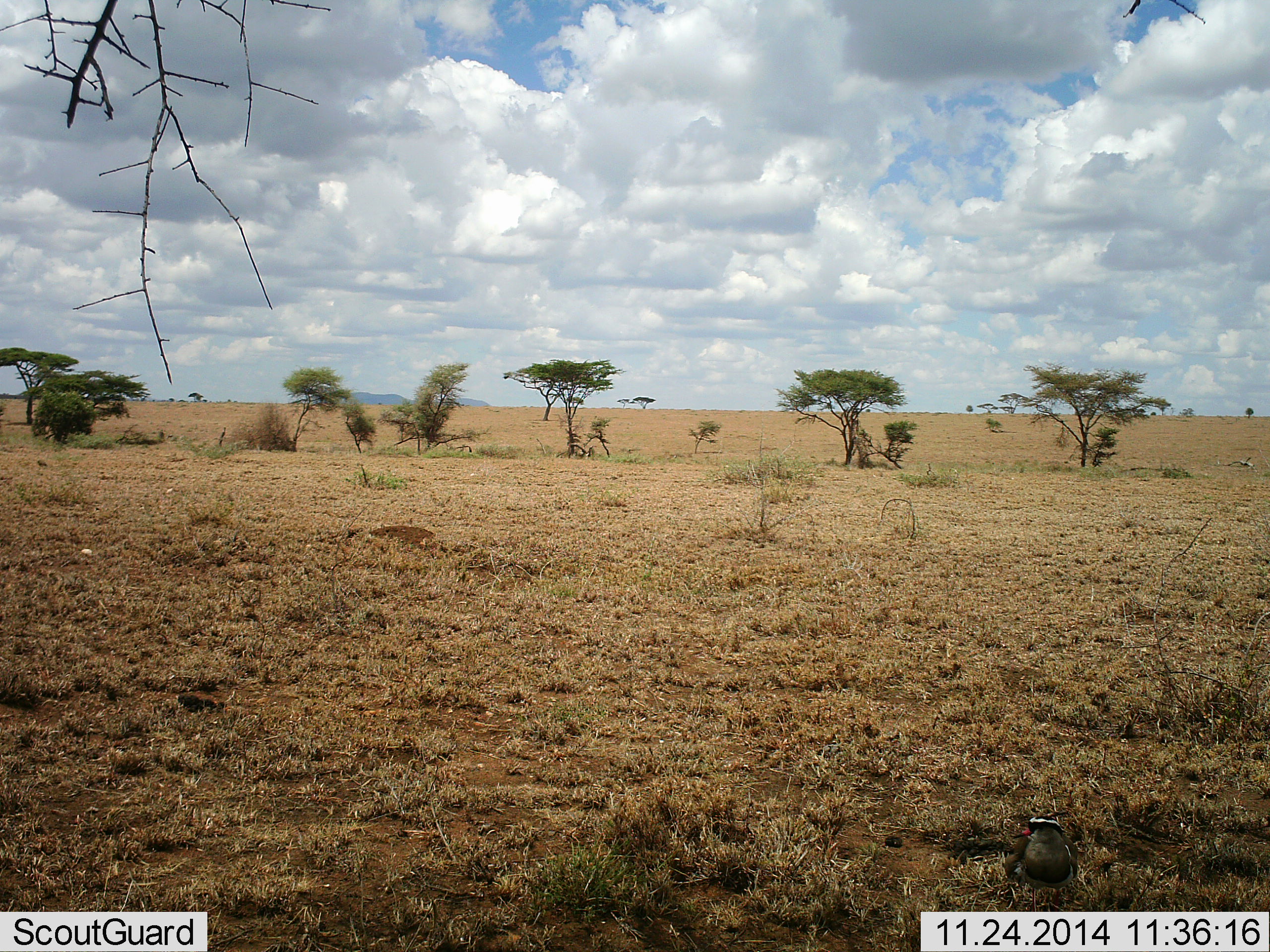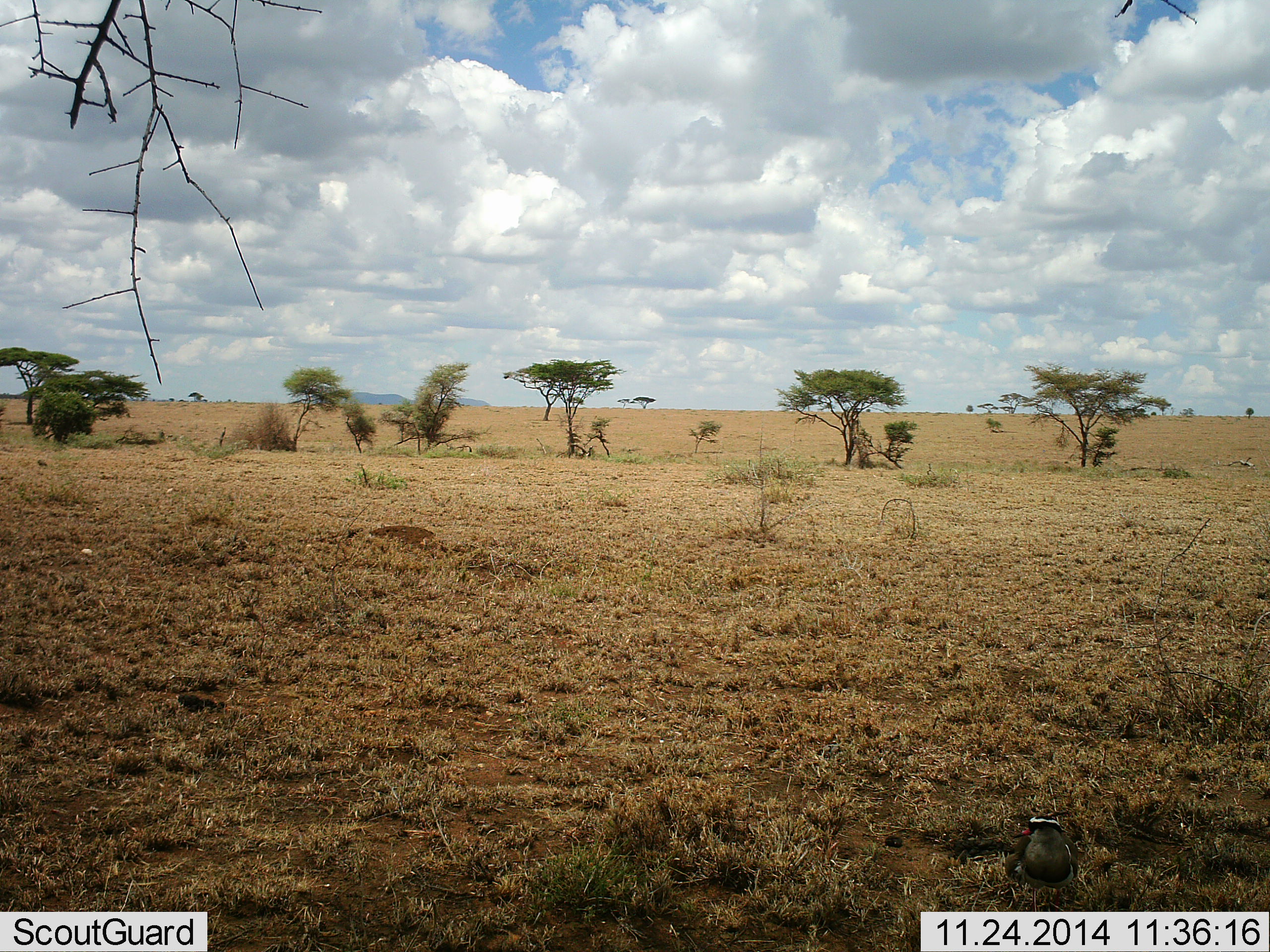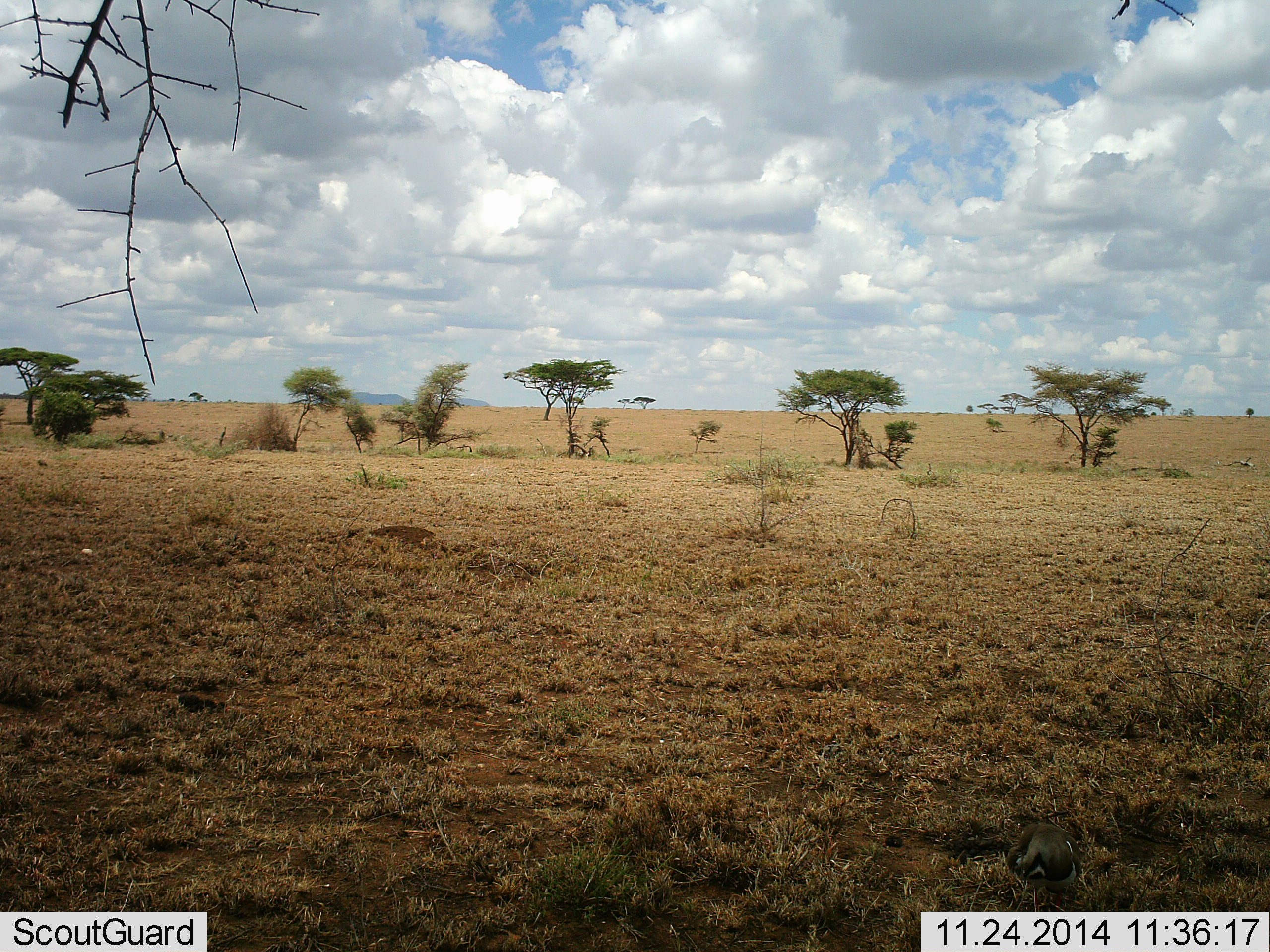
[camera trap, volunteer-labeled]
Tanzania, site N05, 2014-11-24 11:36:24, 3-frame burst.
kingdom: Animalia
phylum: Chordata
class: Aves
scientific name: Aves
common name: bird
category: otherbird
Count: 1.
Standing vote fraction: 70%.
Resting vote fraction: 10%.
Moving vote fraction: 0%.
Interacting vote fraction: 0%.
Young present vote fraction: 0%.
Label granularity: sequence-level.